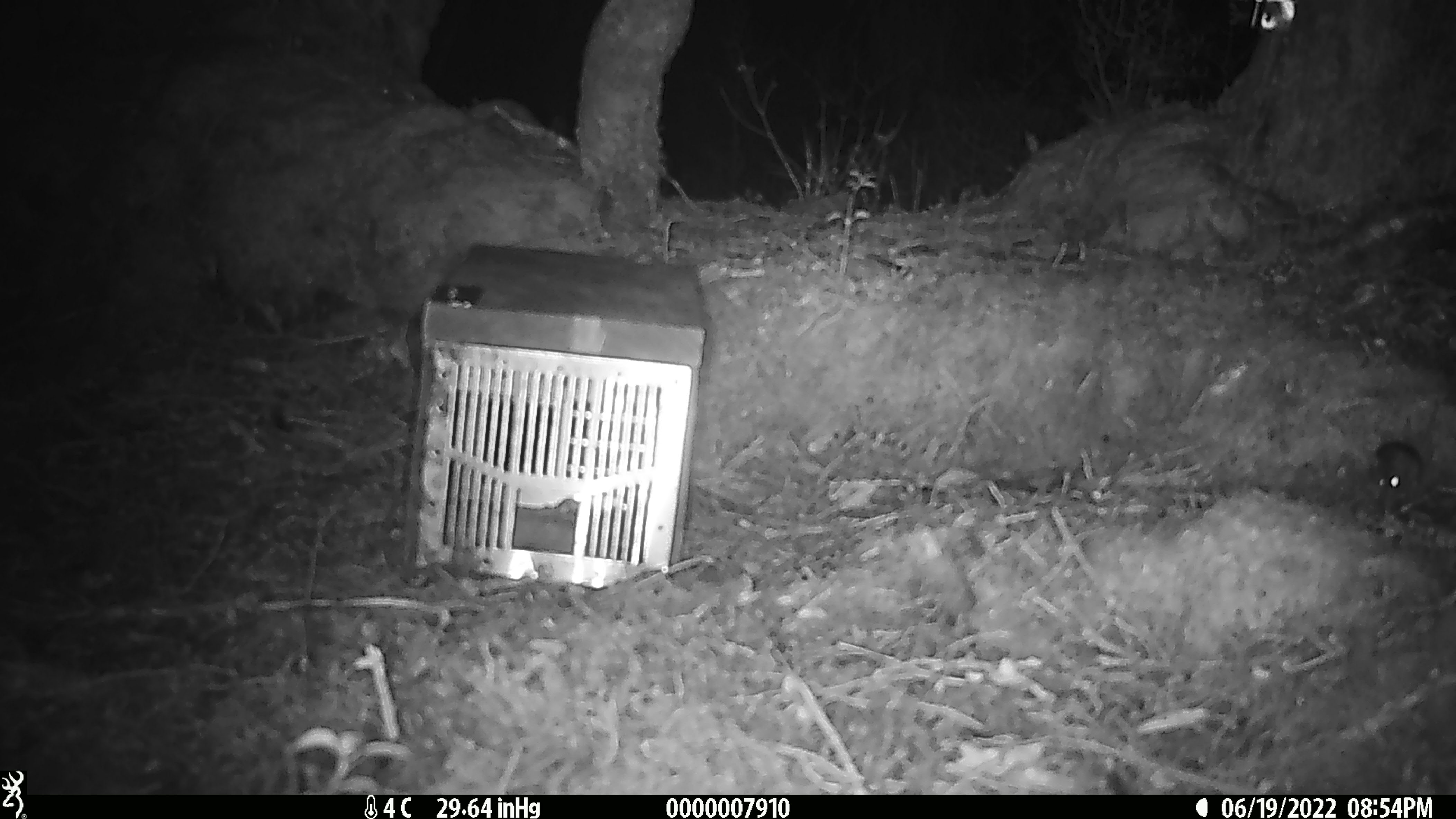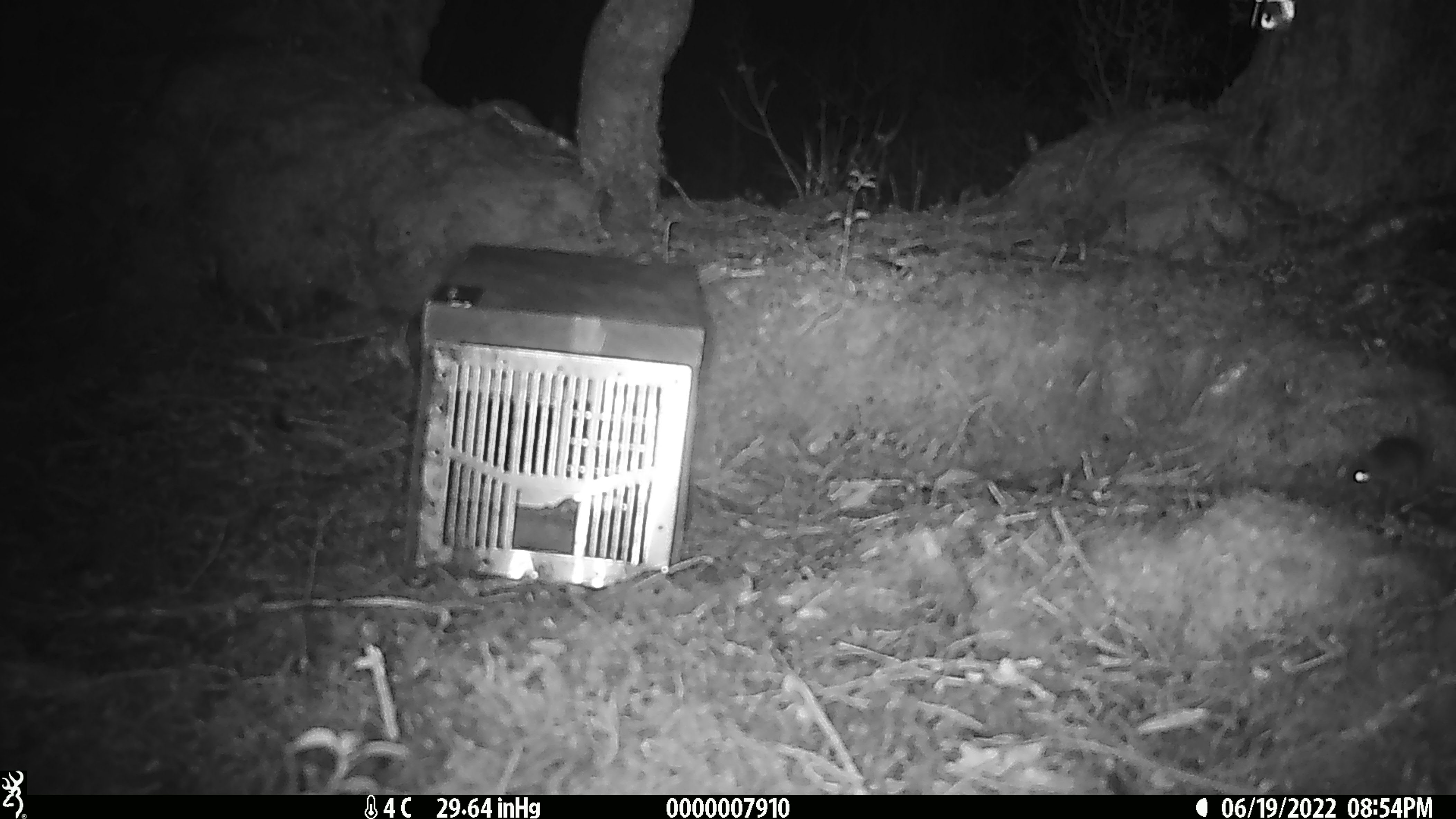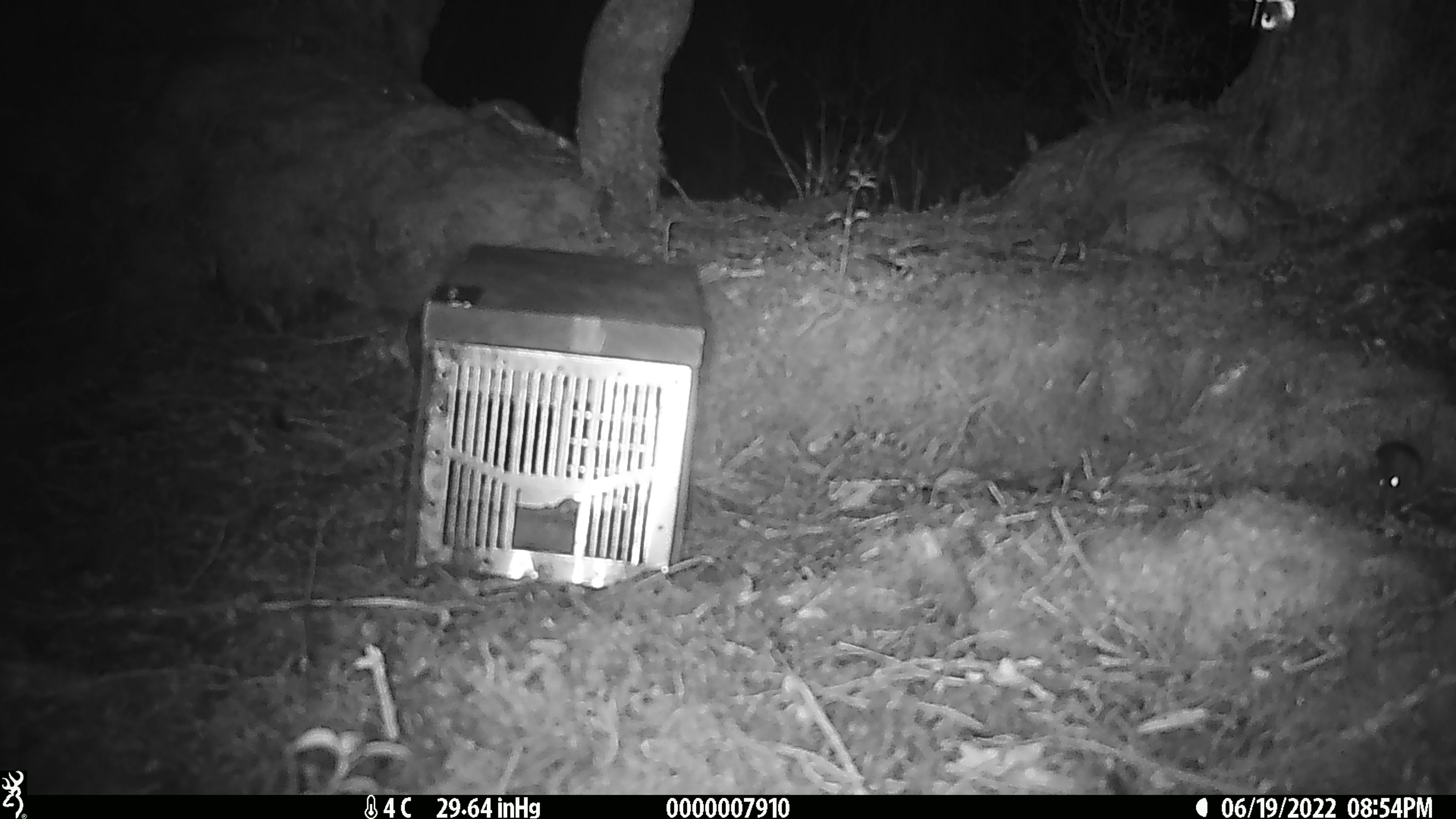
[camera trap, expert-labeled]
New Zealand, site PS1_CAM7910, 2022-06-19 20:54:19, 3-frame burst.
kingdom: Animalia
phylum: Chordata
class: Mammalia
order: Rodentia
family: Muridae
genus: Mus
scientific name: Mus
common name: mouse